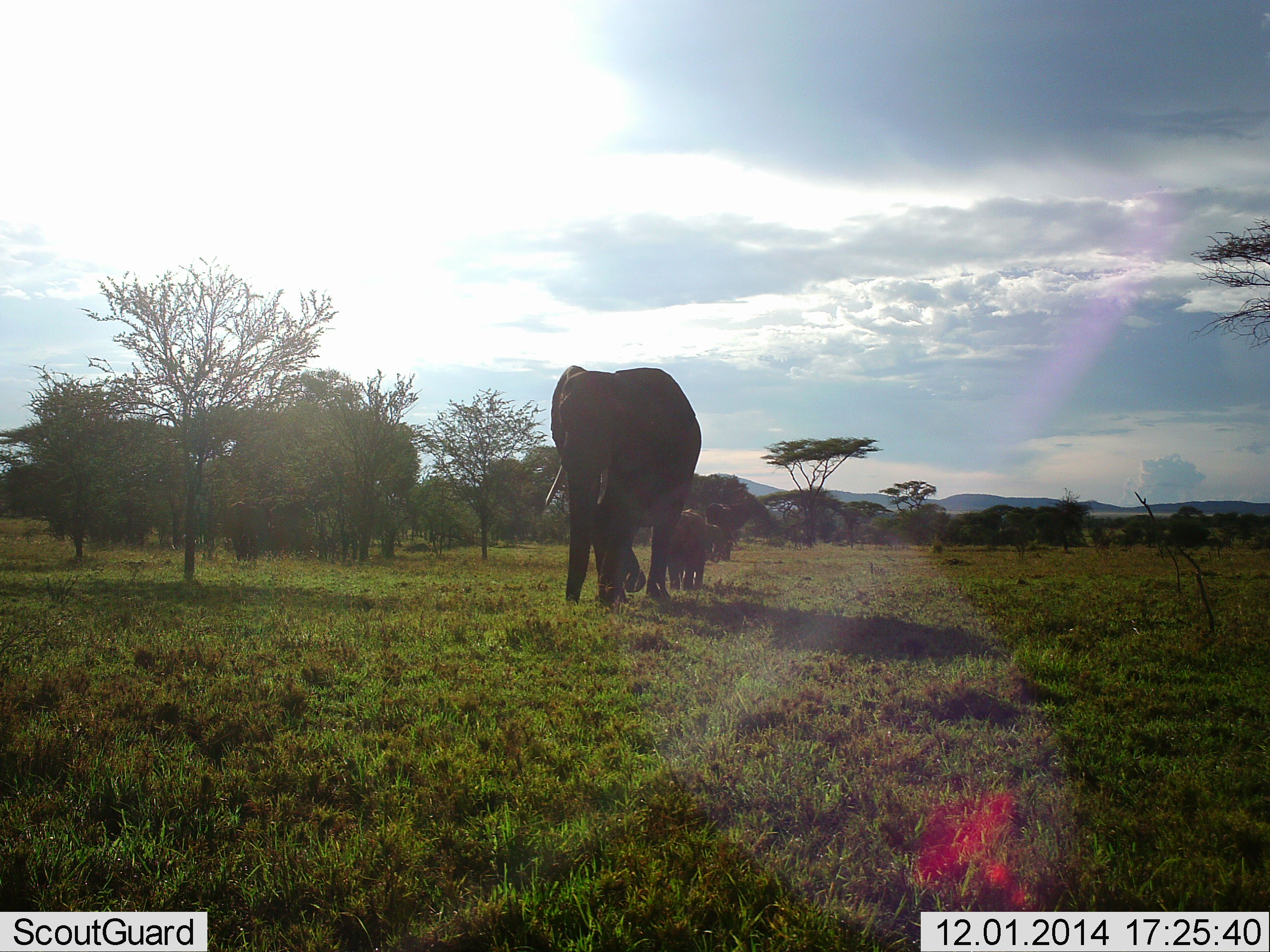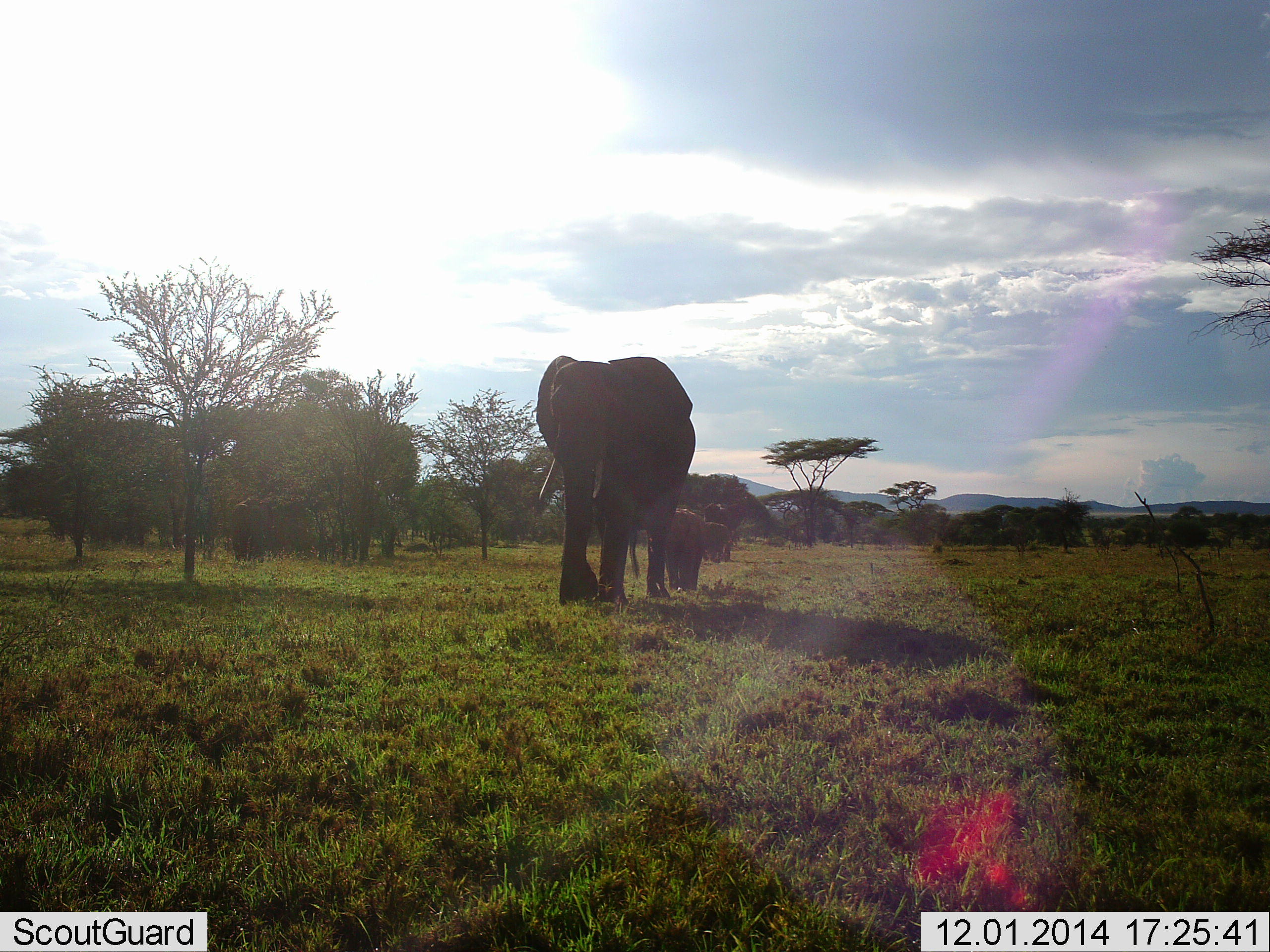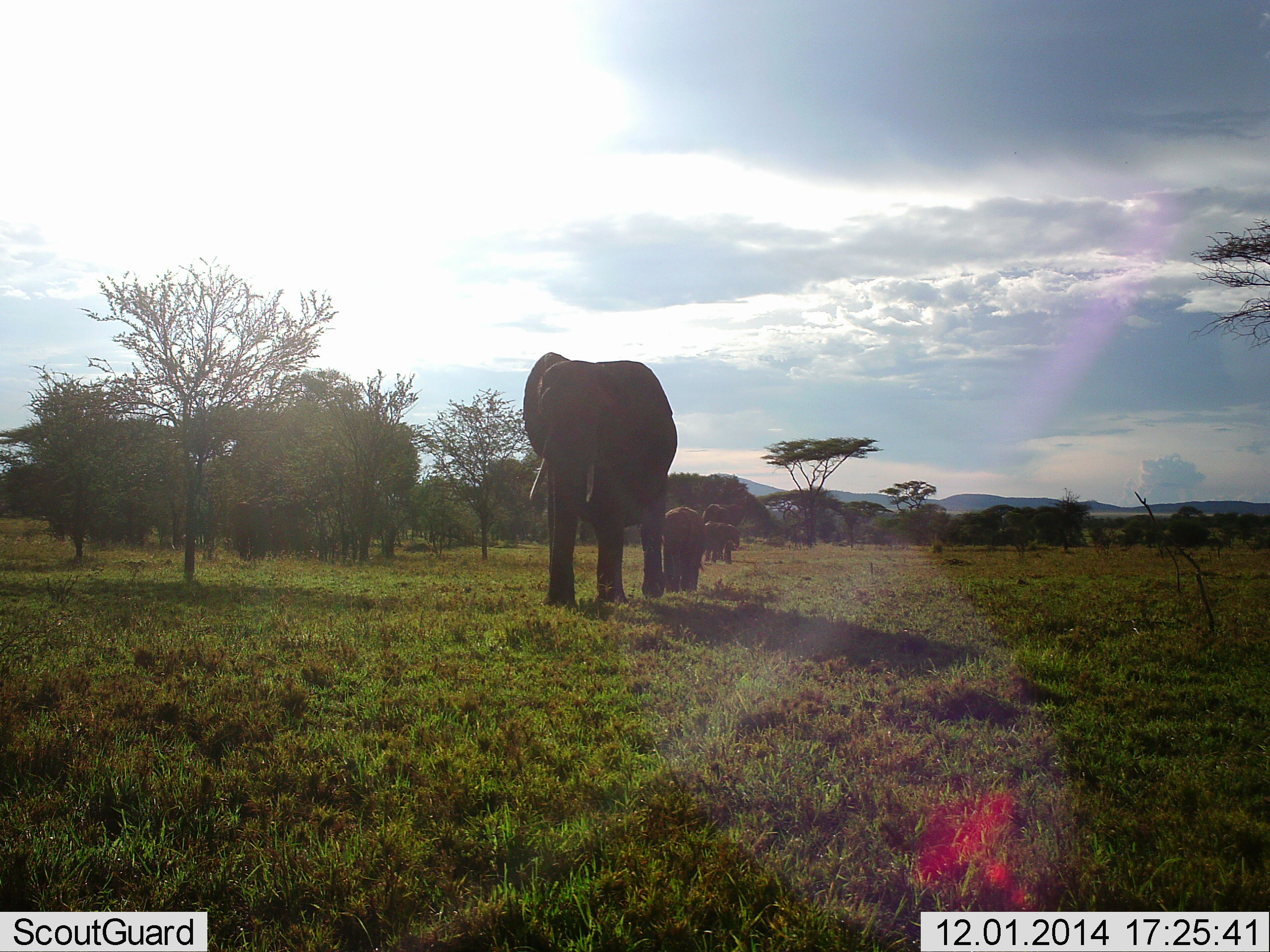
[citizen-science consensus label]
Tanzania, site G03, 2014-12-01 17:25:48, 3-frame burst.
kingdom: Animalia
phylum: Chordata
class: Mammalia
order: Proboscidea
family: Elephantidae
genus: Loxodonta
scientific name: Loxodonta africana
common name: african bush elephant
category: elephant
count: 4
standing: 10%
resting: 0%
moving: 100%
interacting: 0%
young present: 90%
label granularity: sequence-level